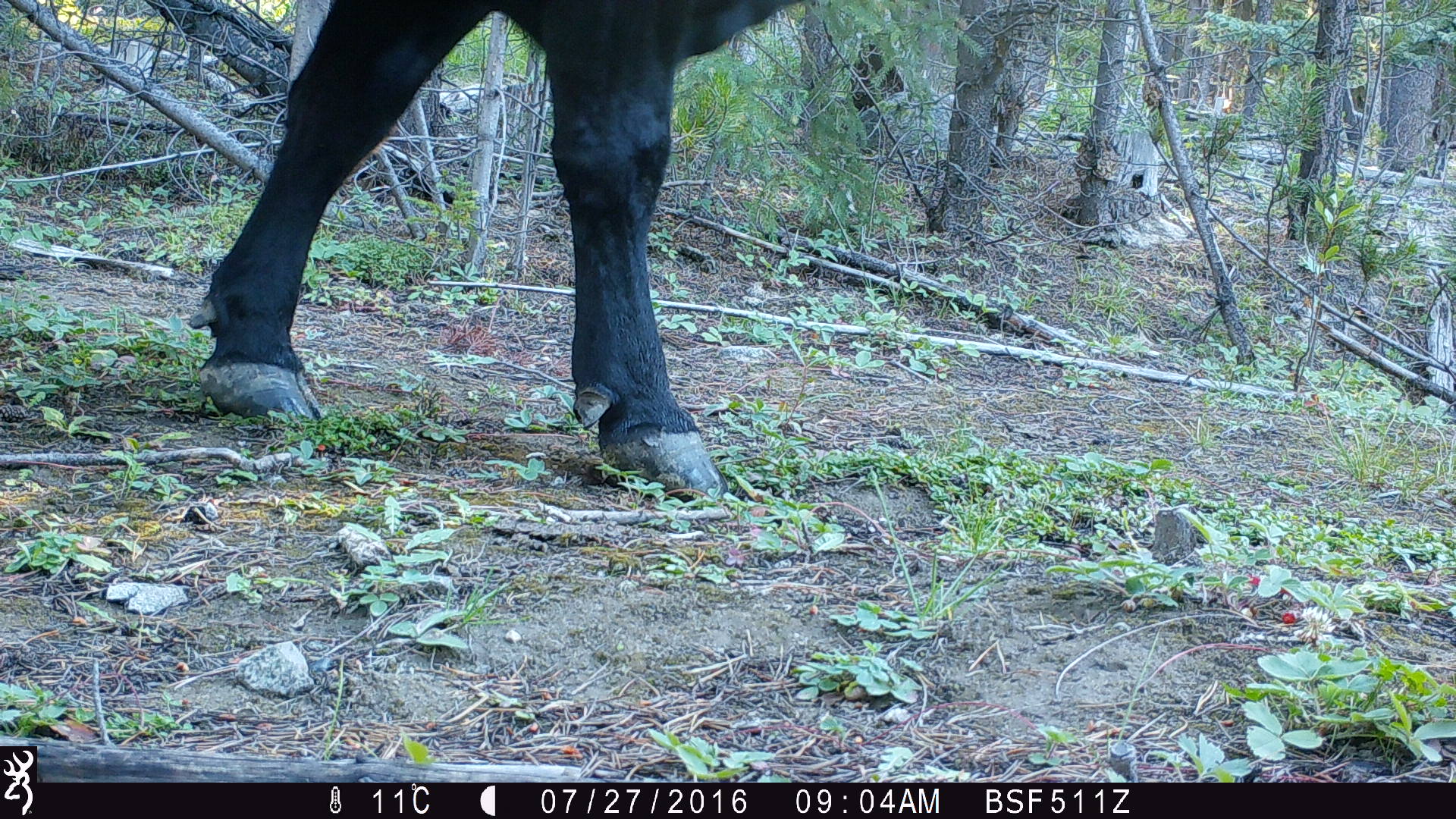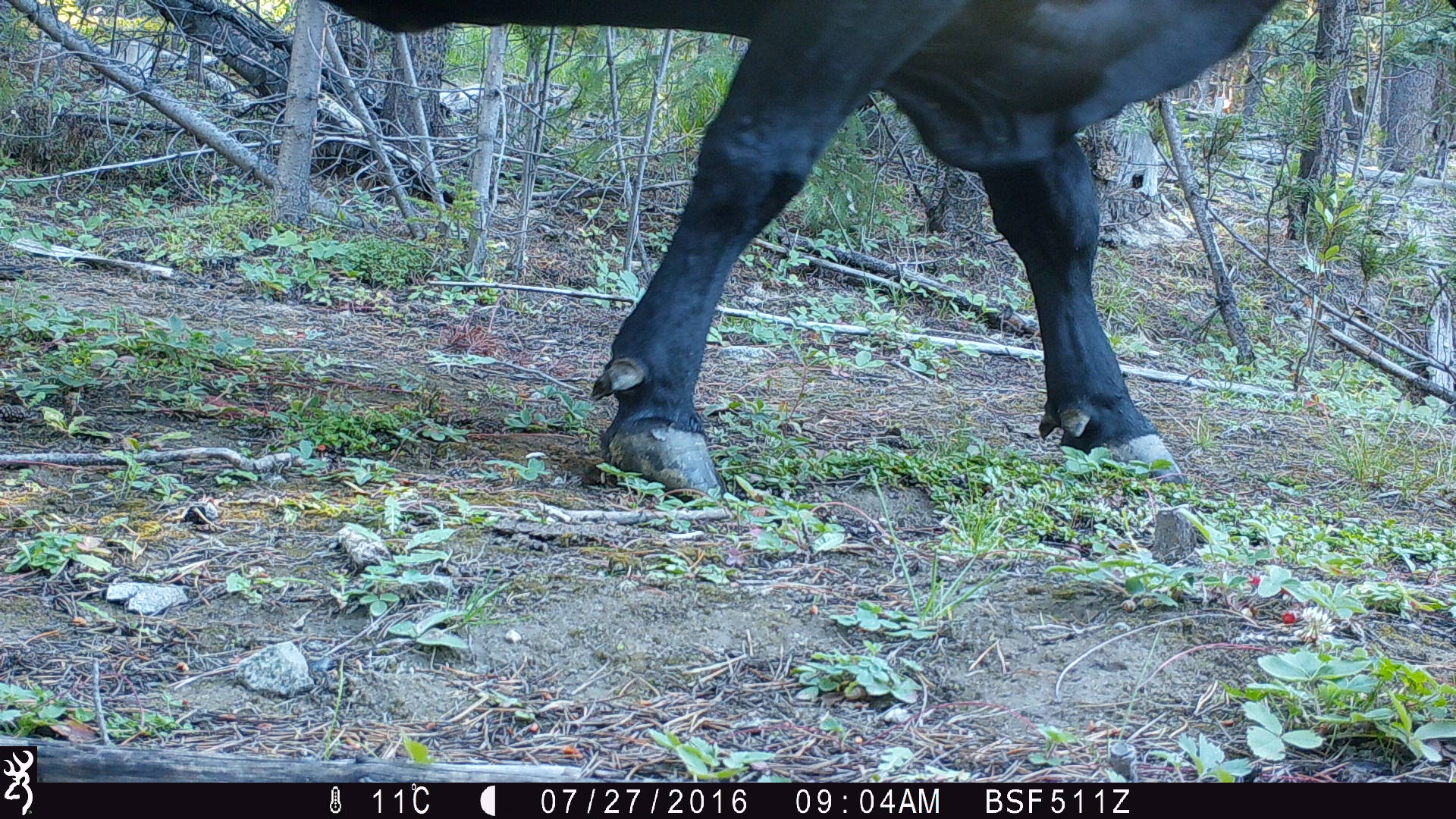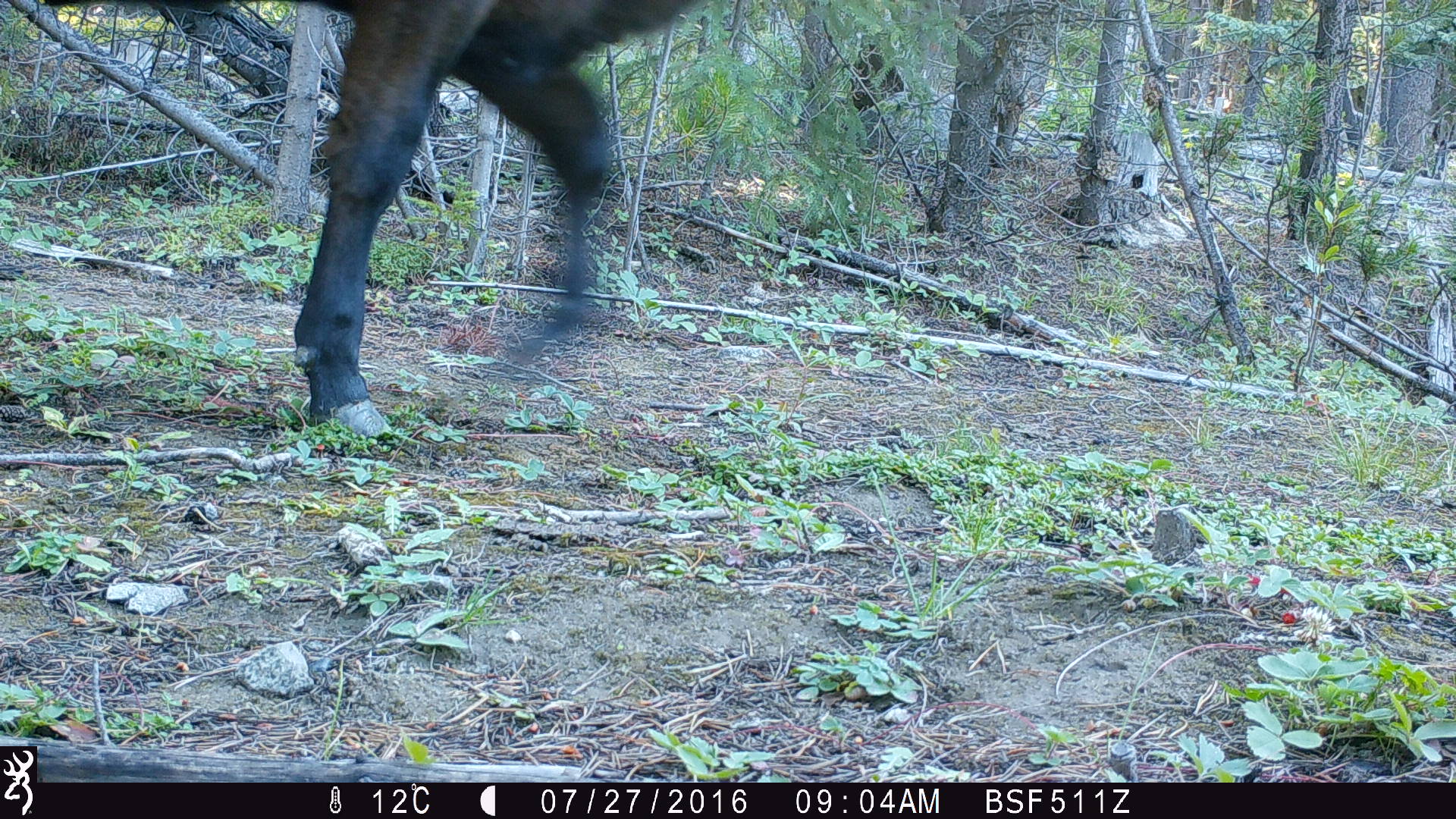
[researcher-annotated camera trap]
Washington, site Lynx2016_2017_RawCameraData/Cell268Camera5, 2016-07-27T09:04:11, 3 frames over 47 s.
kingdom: Animalia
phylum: Chordata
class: Mammalia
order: Artiodactyla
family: Bovidae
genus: Bos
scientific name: Bos taurus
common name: domestic cattle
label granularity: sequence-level